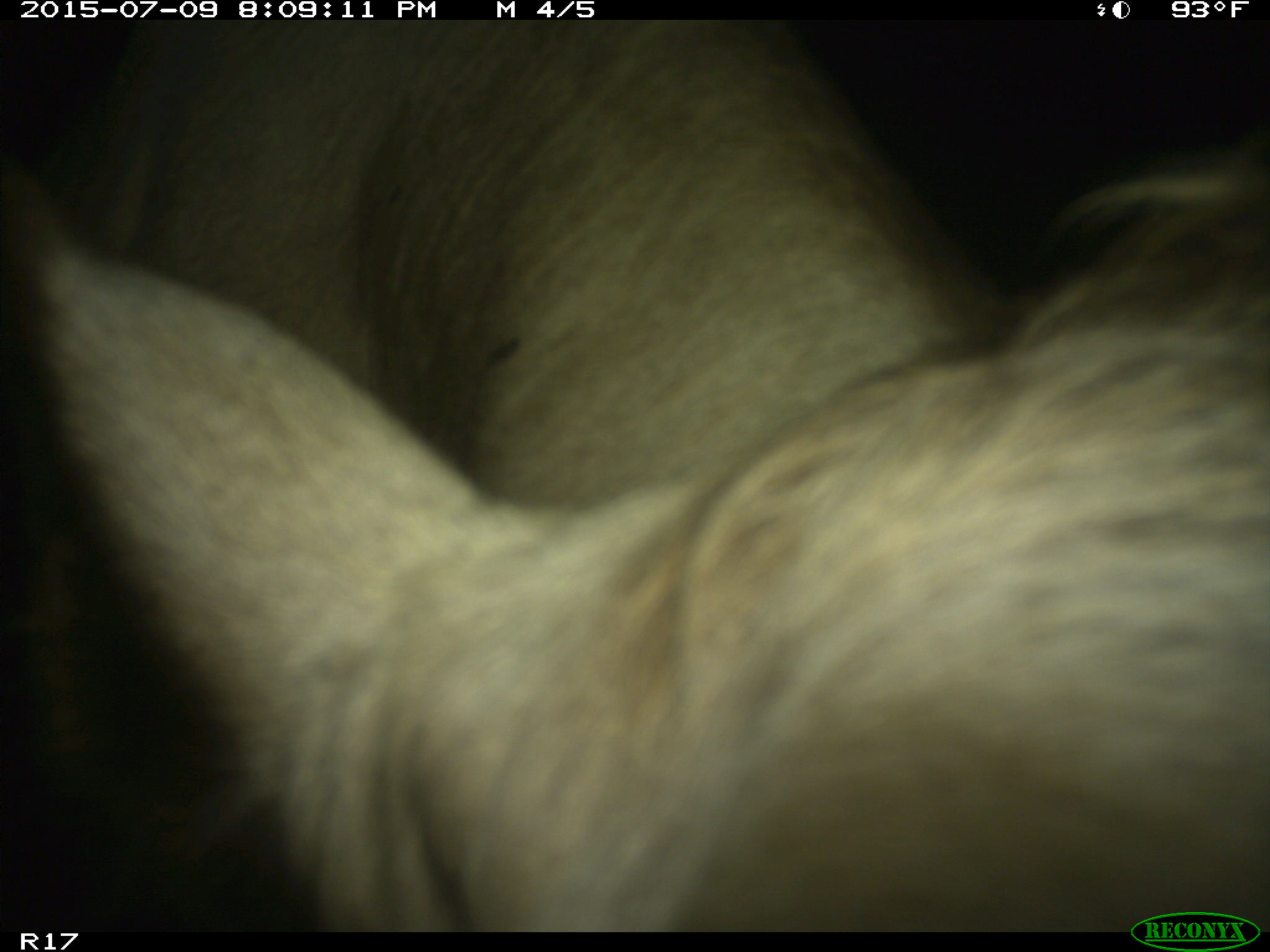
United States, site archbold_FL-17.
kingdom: Animalia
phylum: Chordata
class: Mammalia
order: Artiodactyla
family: Bovidae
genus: Bos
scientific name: Bos taurus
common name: domestic cow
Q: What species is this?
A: Bos taurus (domestic cow).